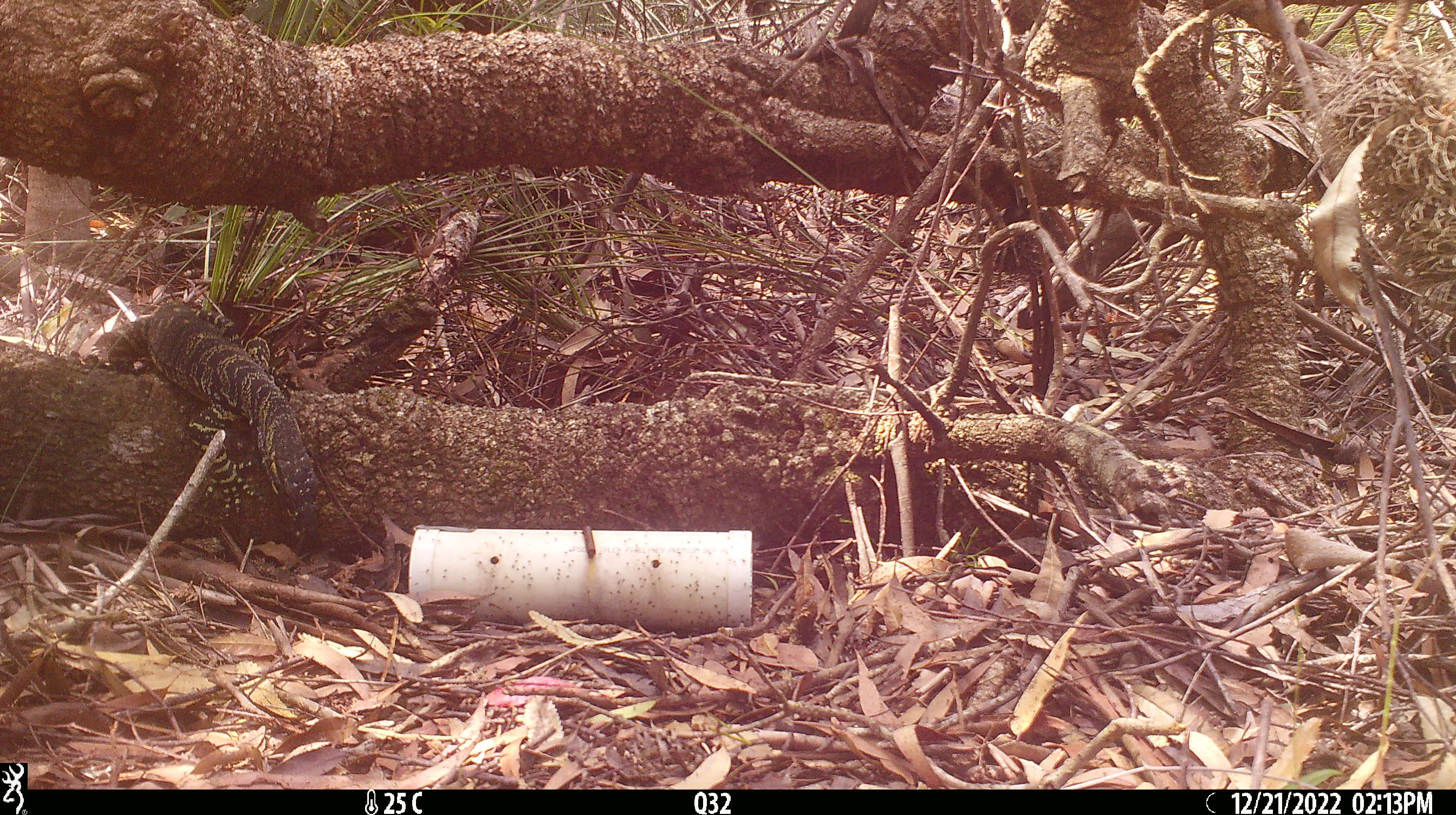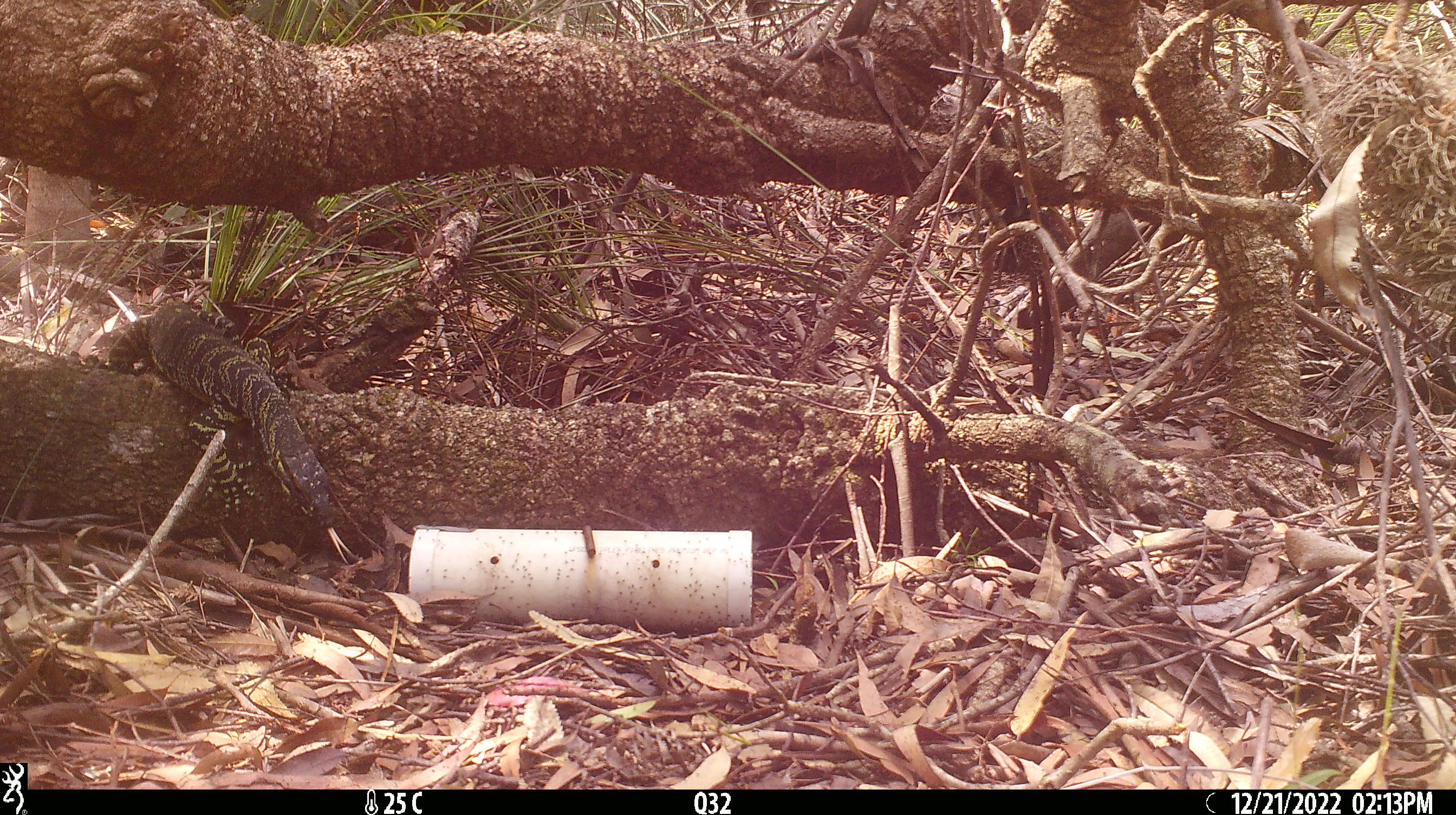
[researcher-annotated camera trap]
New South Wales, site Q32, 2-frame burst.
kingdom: Animalia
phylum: Chordata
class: Reptilia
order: Squamata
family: Varanidae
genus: Varanus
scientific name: Varanus varius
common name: lace monitor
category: goanna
Goanna (lace monitor) (Varanus varius).